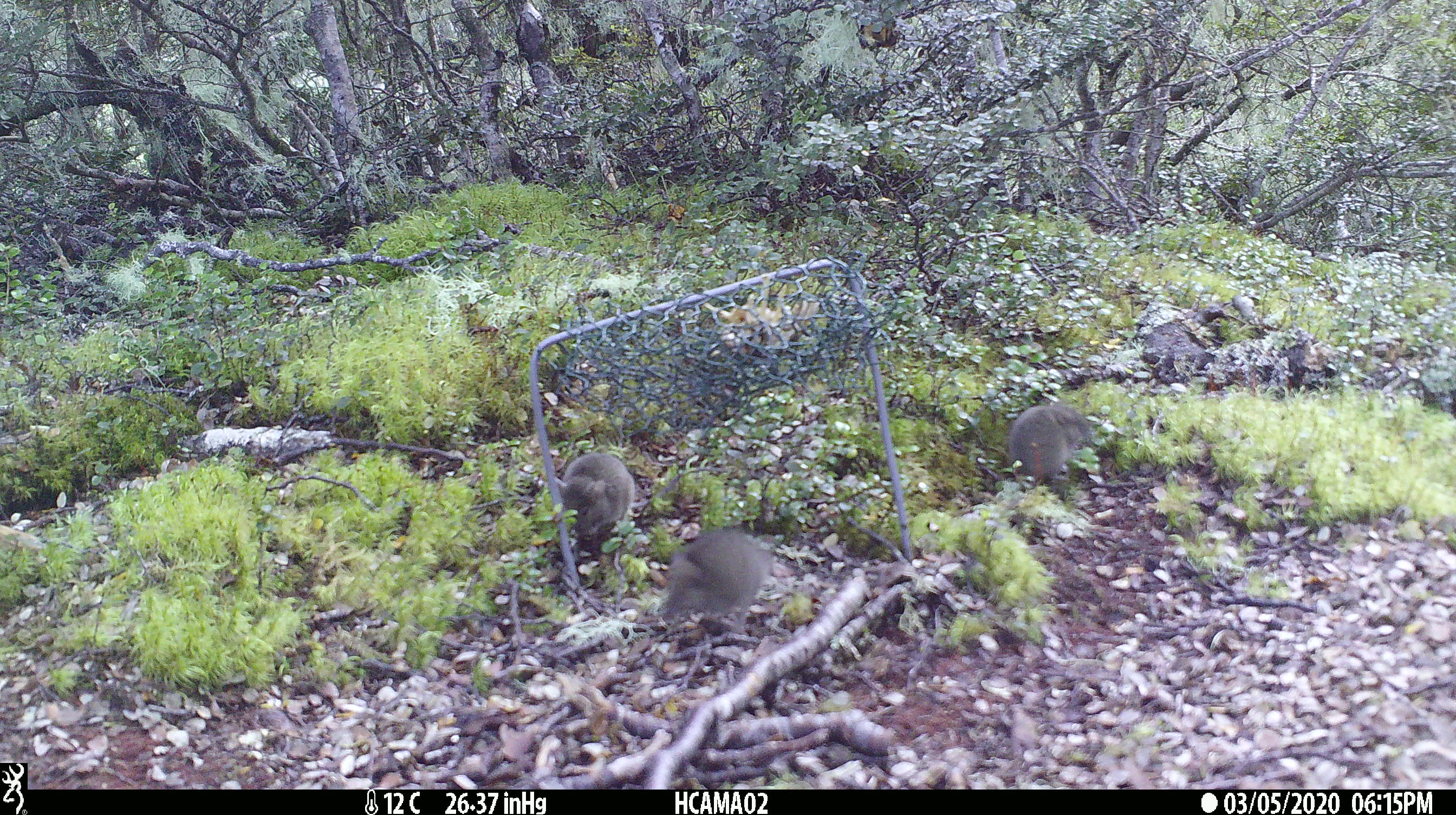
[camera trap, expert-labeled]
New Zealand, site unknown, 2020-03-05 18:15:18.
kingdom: Animalia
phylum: Chordata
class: Mammalia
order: Rodentia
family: Muridae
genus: Mus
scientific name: Mus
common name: mouse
Mouse (Mus).